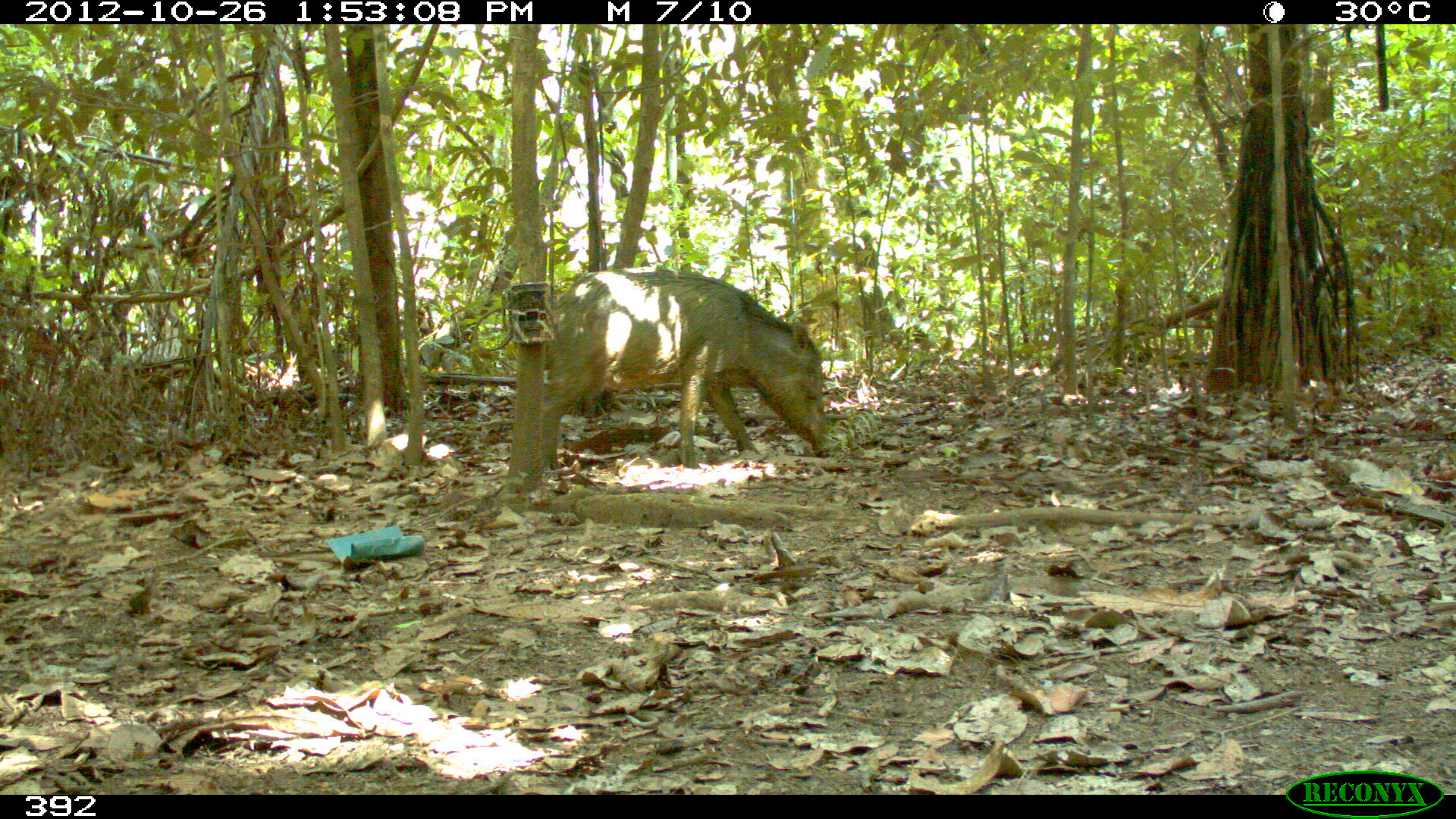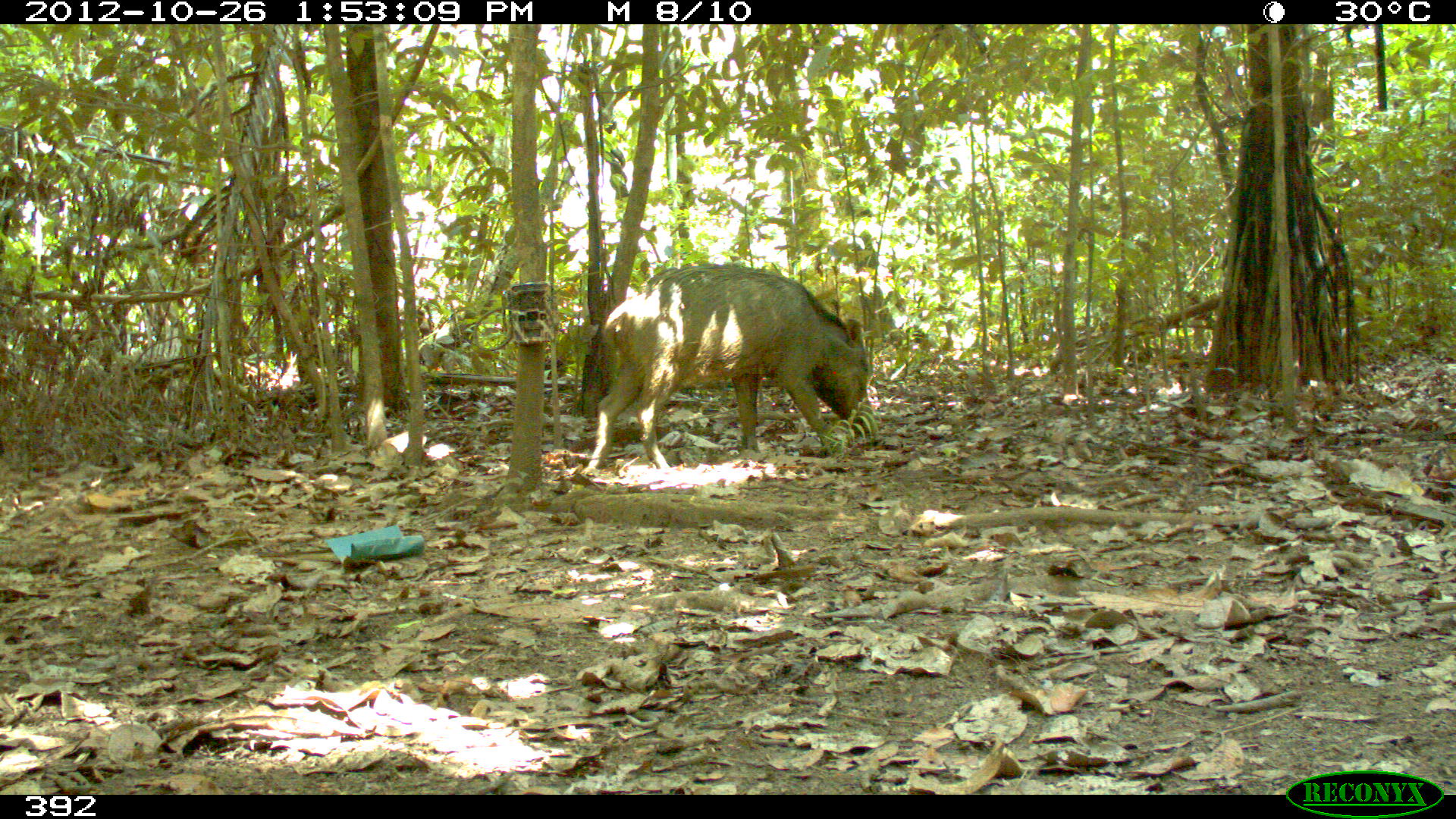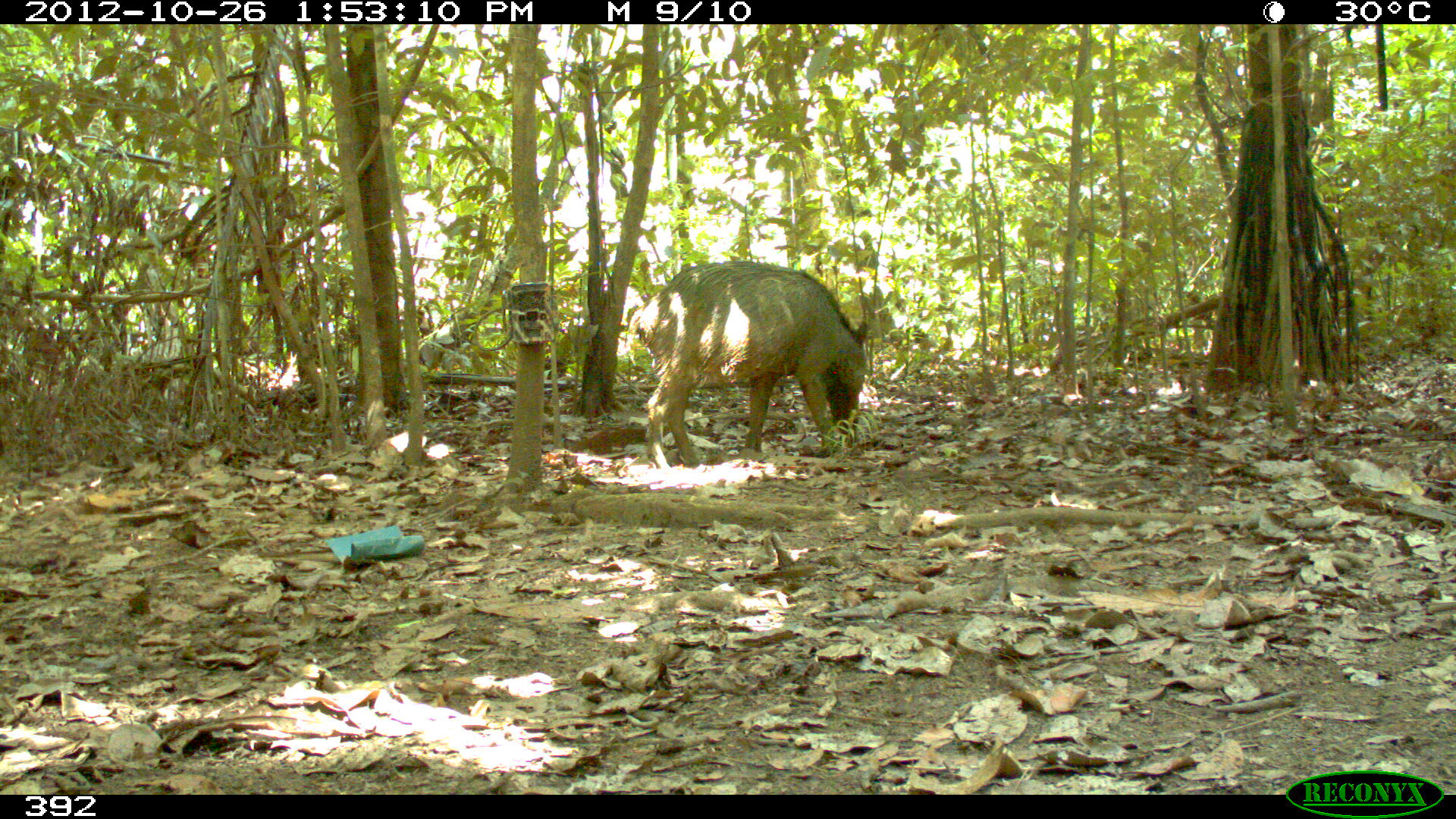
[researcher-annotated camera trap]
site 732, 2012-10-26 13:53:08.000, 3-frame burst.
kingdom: Animalia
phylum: Chordata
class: Mammalia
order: Artiodactyla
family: Tayassuidae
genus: Tayassu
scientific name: Tayassu pecari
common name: white-lipped peccary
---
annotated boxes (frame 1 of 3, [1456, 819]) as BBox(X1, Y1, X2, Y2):
tayassu pecari: BBox(545, 270, 827, 470)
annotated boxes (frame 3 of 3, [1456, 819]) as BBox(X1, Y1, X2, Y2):
tayassu pecari: BBox(628, 259, 867, 470)